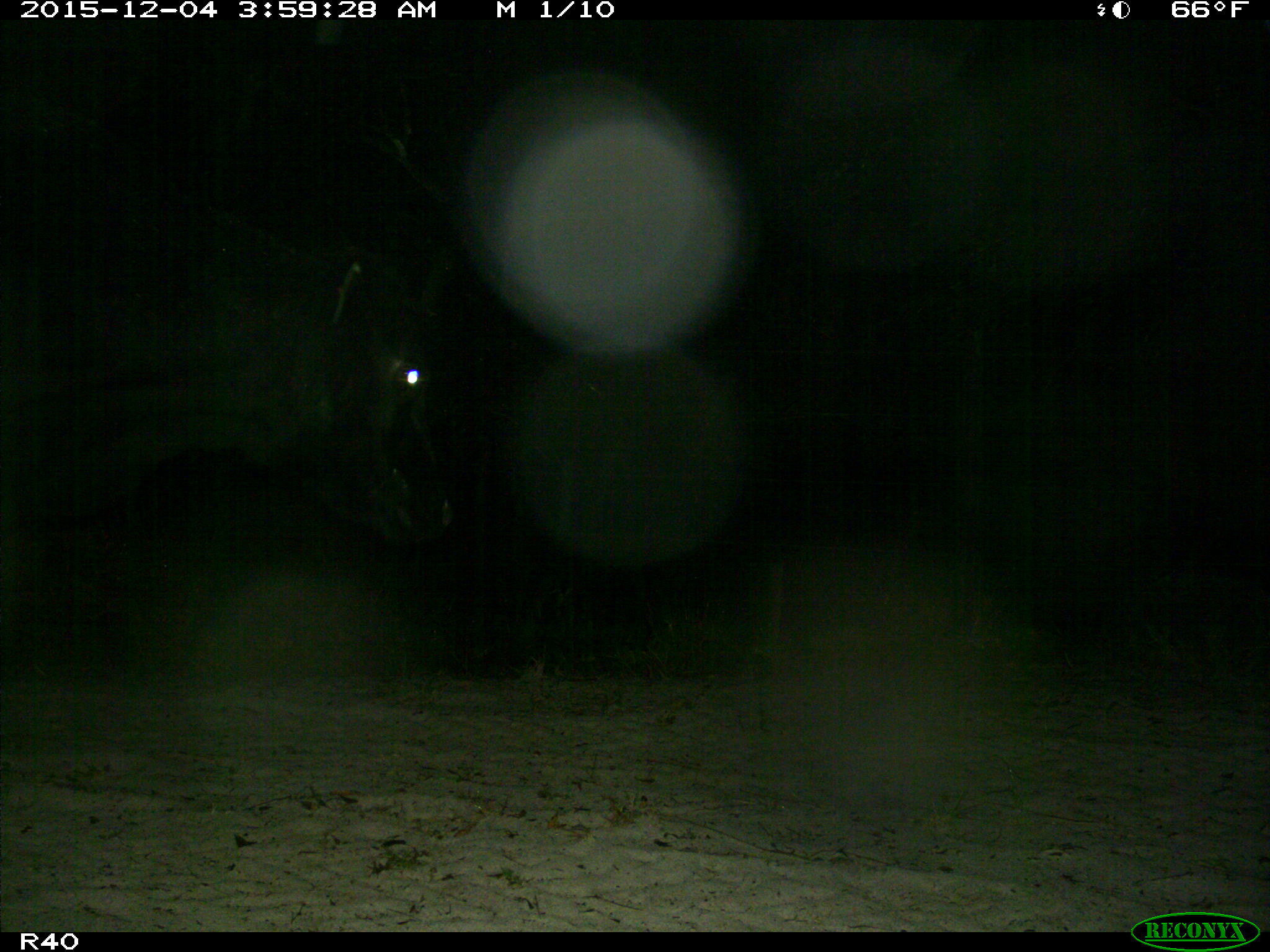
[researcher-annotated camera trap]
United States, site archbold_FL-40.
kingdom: Animalia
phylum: Chordata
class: Mammalia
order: Artiodactyla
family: Bovidae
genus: Bos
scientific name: Bos taurus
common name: domestic cow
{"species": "Bos taurus (domestic cow)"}